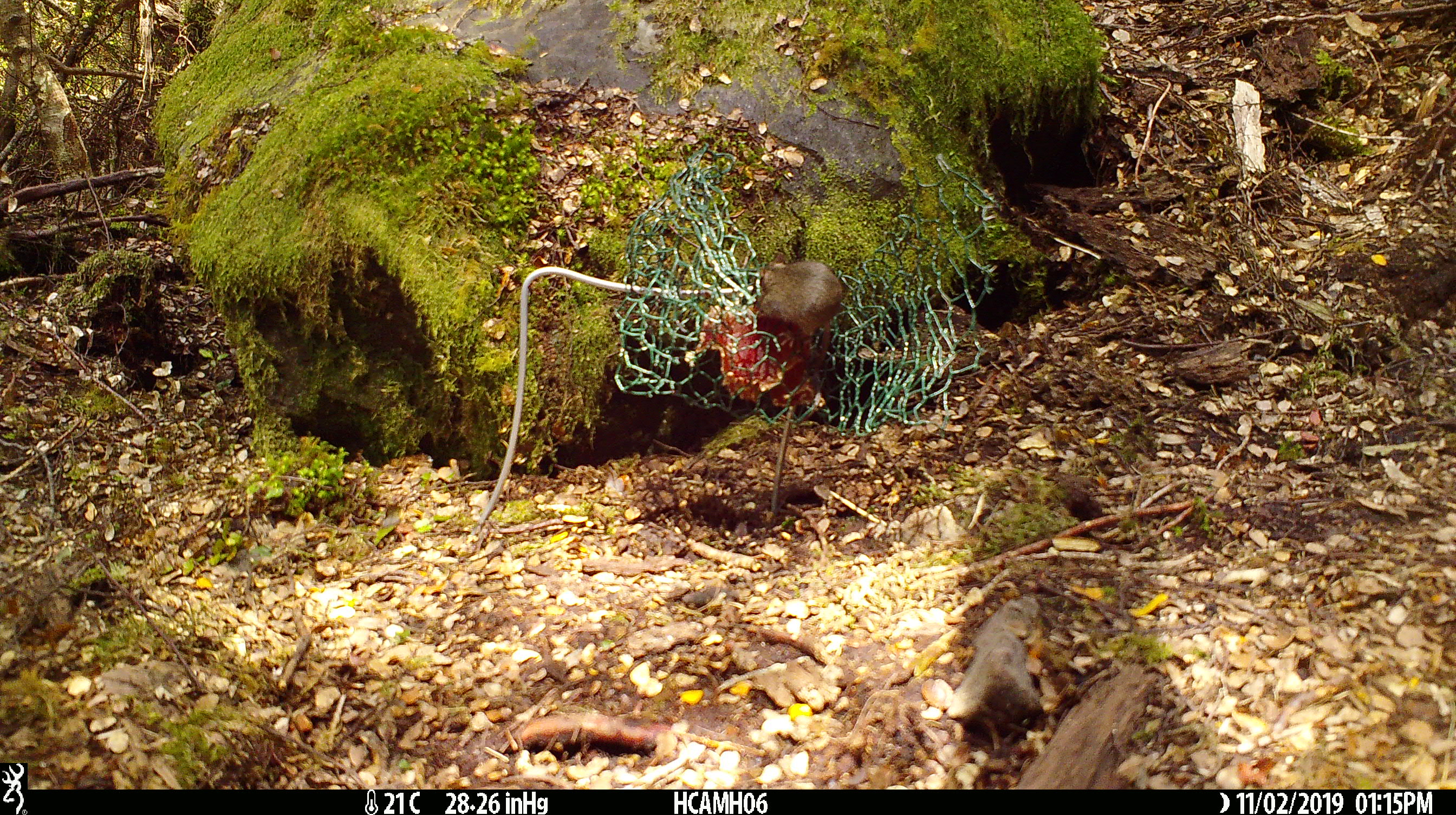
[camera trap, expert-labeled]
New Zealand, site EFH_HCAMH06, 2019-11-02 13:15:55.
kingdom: Animalia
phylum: Chordata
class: Mammalia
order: Rodentia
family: Muridae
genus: Mus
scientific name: Mus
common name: mouse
Mouse (Mus).